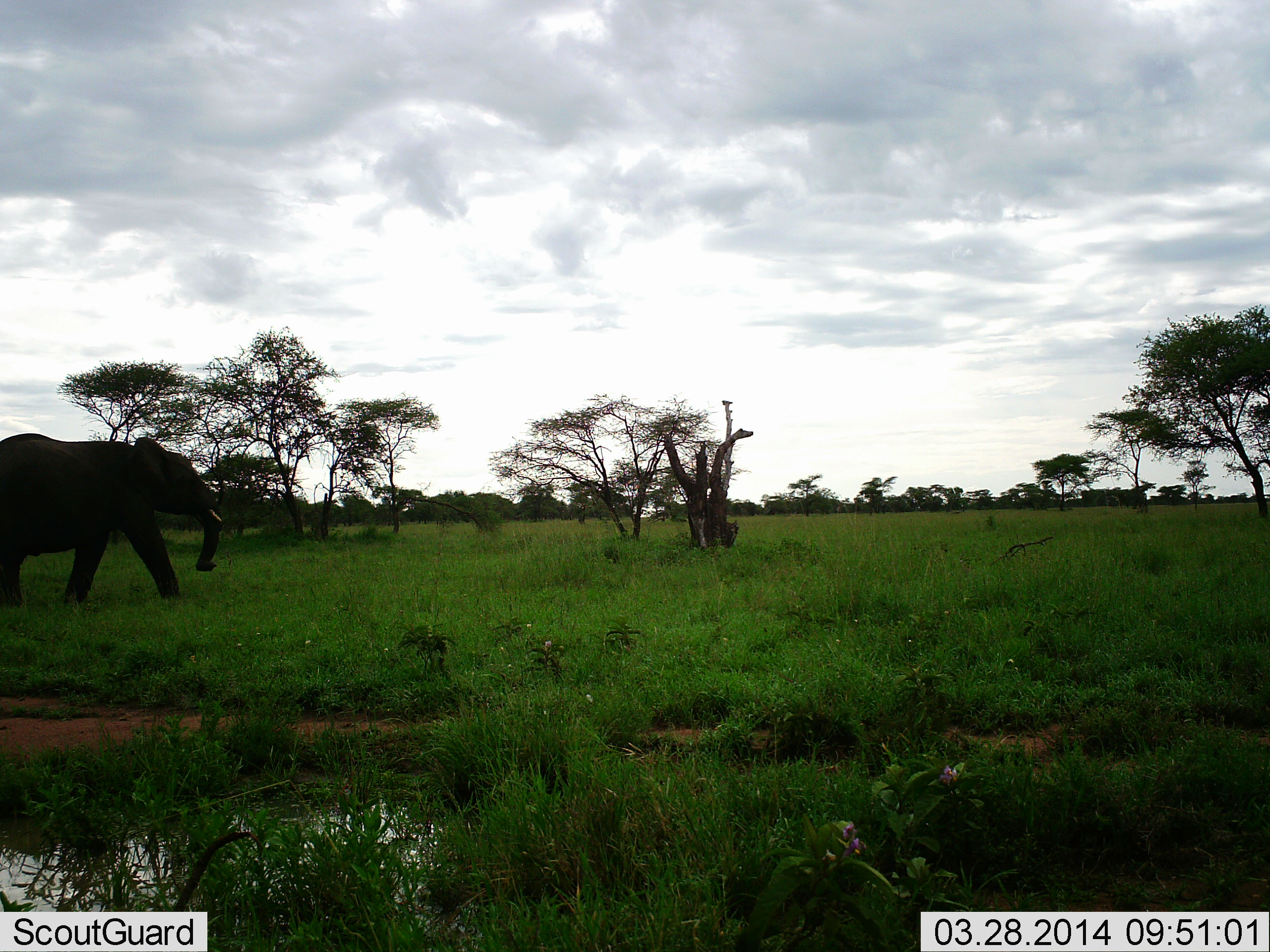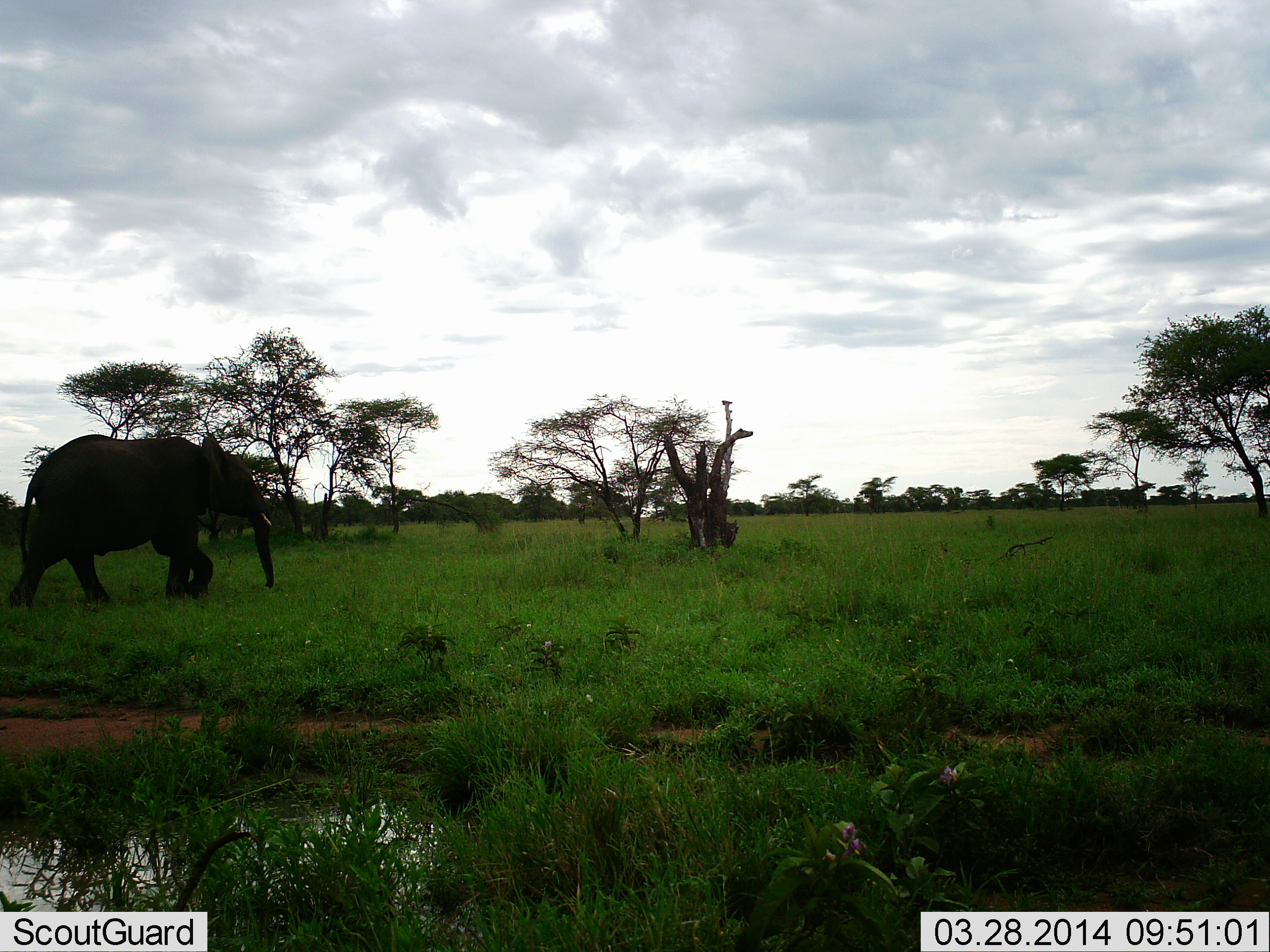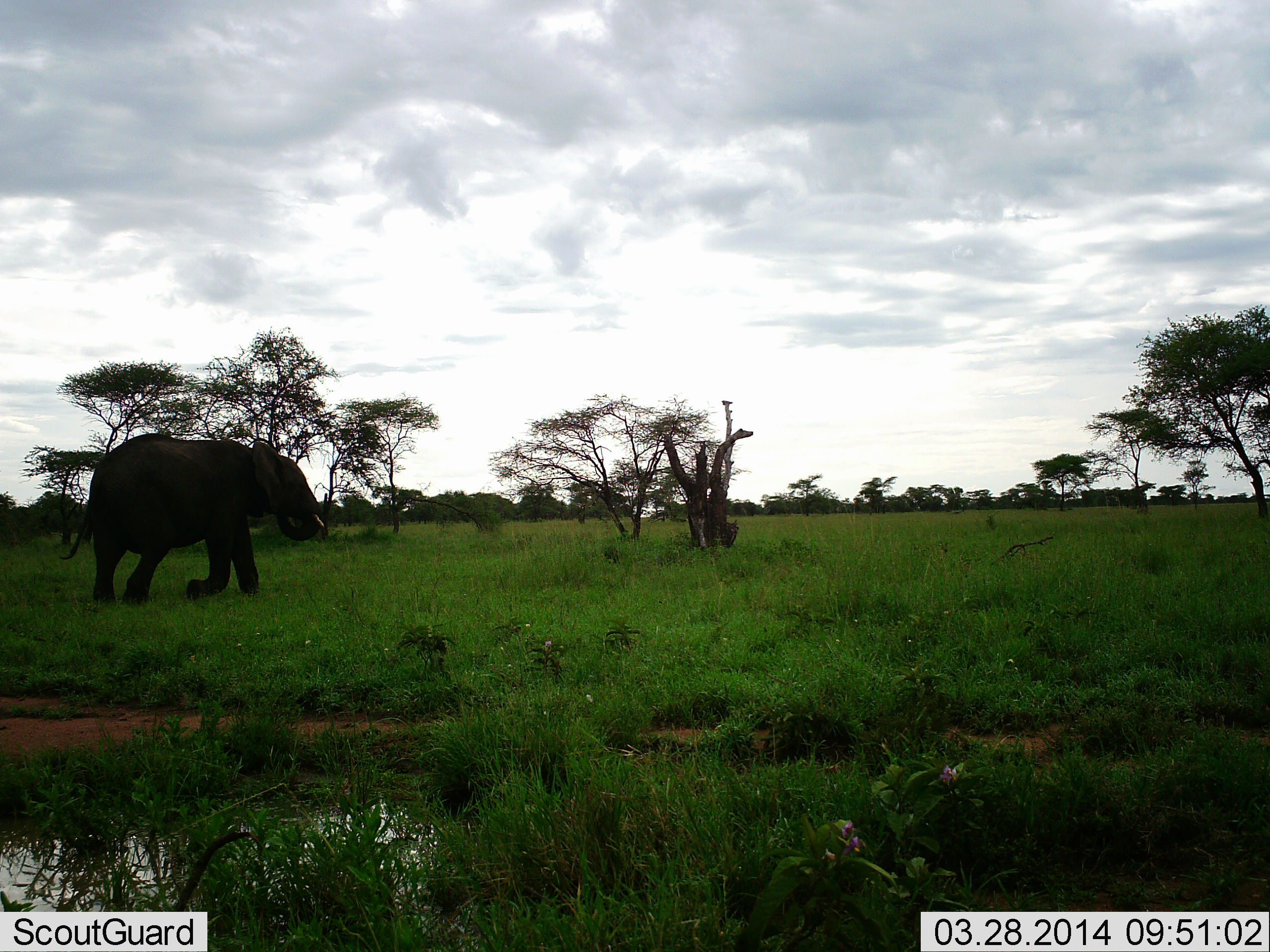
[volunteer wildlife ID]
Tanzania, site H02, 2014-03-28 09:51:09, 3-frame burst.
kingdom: Animalia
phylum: Chordata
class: Mammalia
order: Proboscidea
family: Elephantidae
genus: Loxodonta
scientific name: Loxodonta africana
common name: african bush elephant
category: elephant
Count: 1.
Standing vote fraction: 0%.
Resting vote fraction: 0%.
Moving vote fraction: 100%.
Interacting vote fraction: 0%.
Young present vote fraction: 0%.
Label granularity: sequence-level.